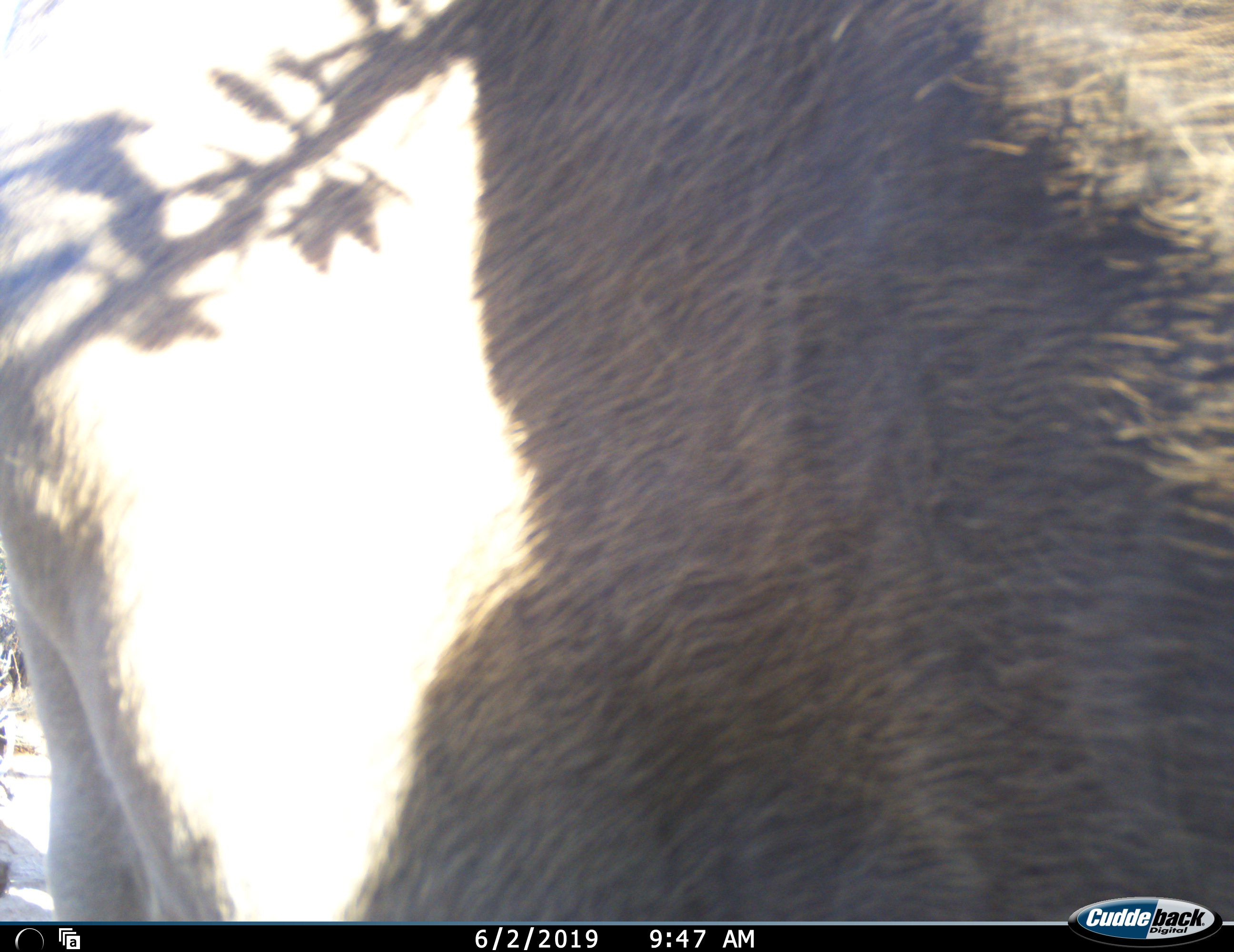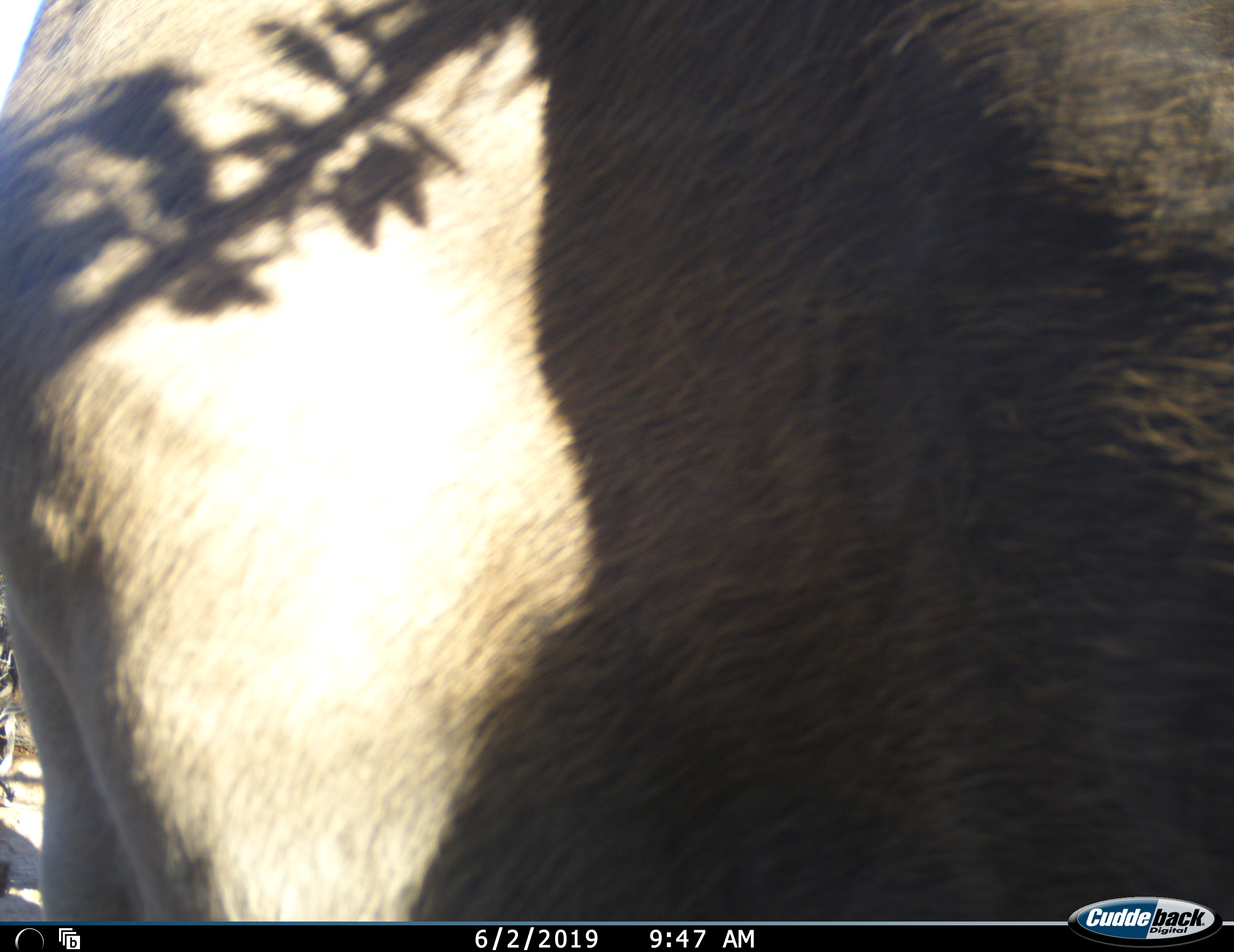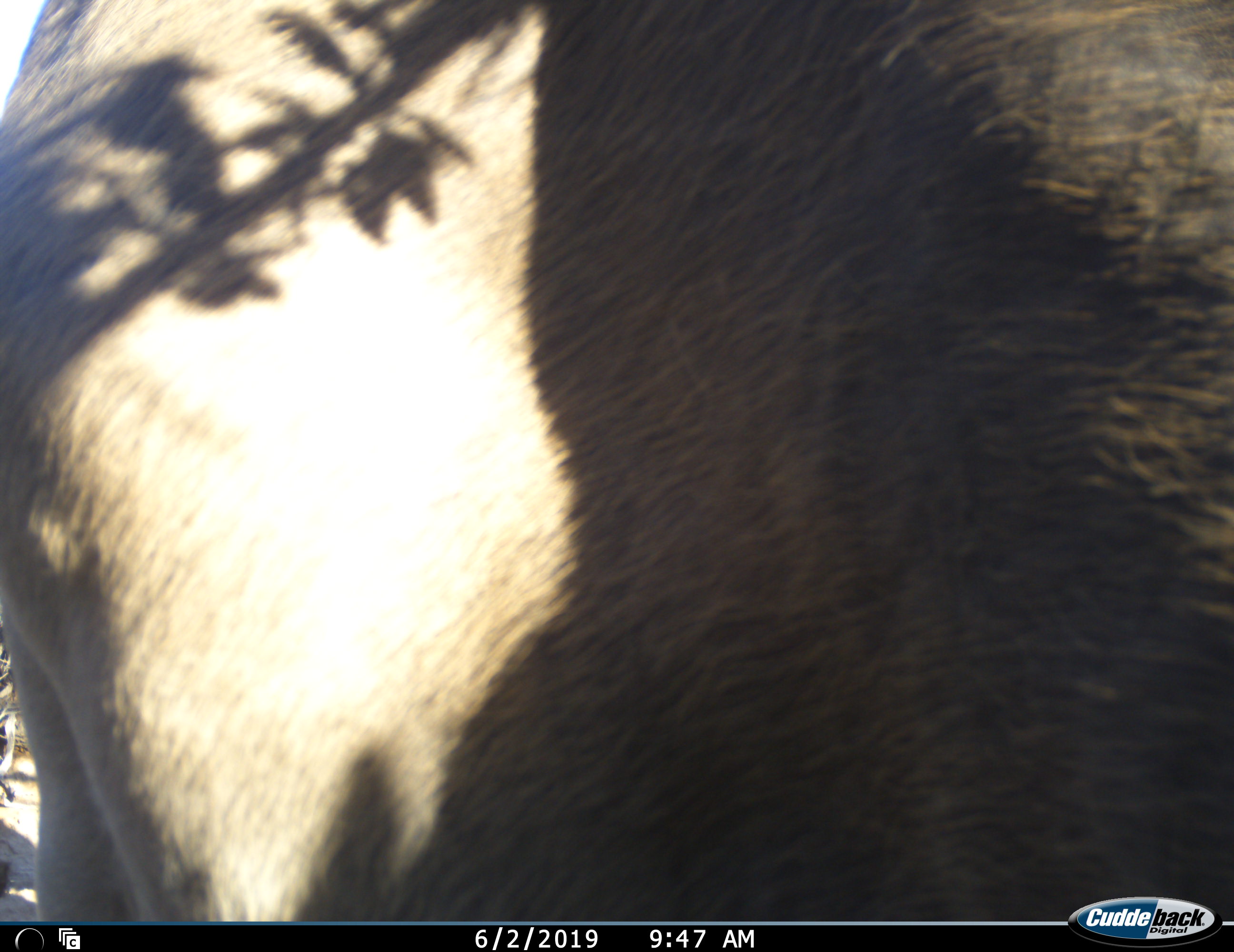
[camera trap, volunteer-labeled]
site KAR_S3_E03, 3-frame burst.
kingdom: Animalia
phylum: Chordata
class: Mammalia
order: Artiodactyla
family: Bovidae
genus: Tragelaphus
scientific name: Tragelaphus oryx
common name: eland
Eland (Tragelaphus oryx), count 1. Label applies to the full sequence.